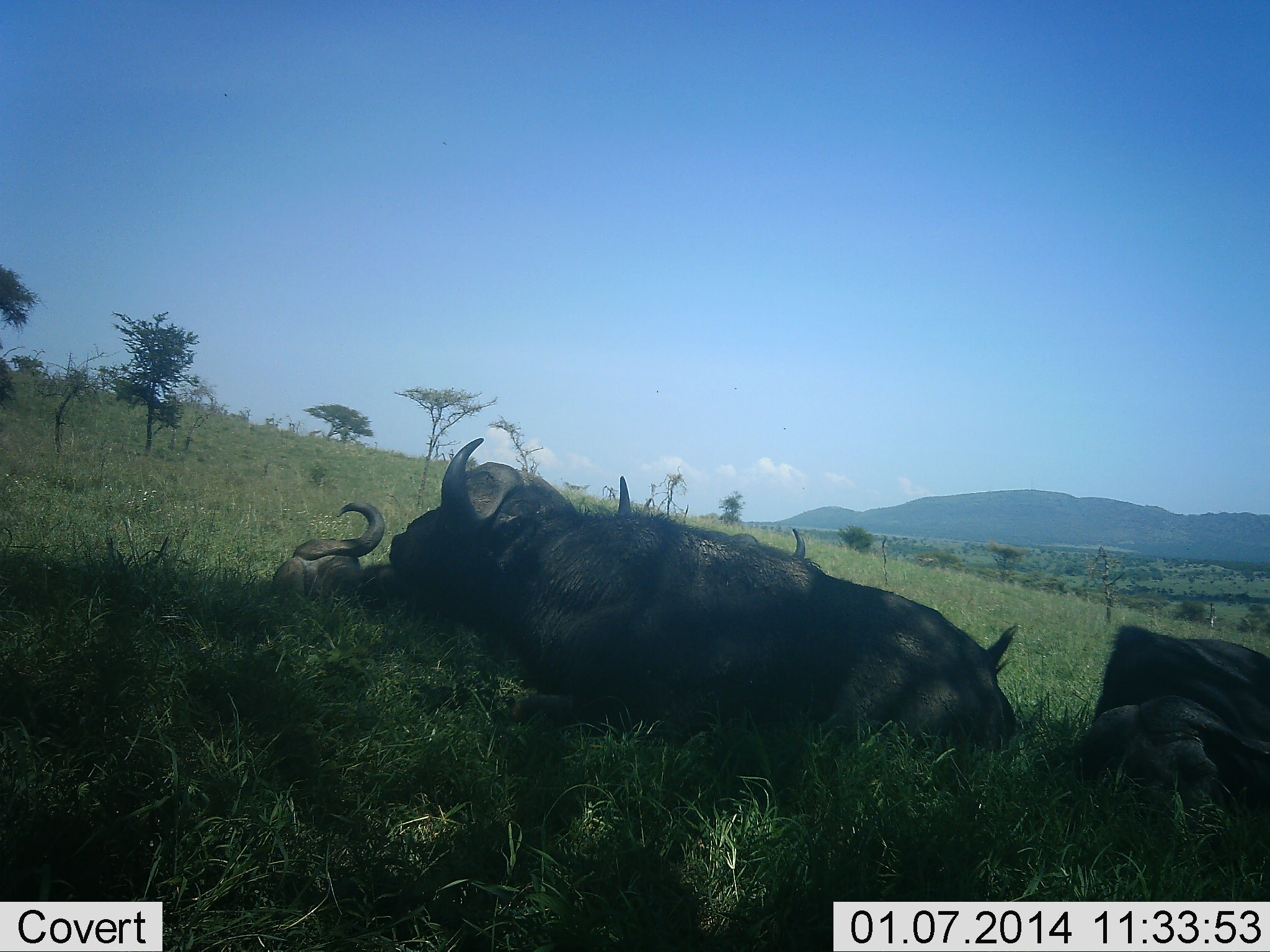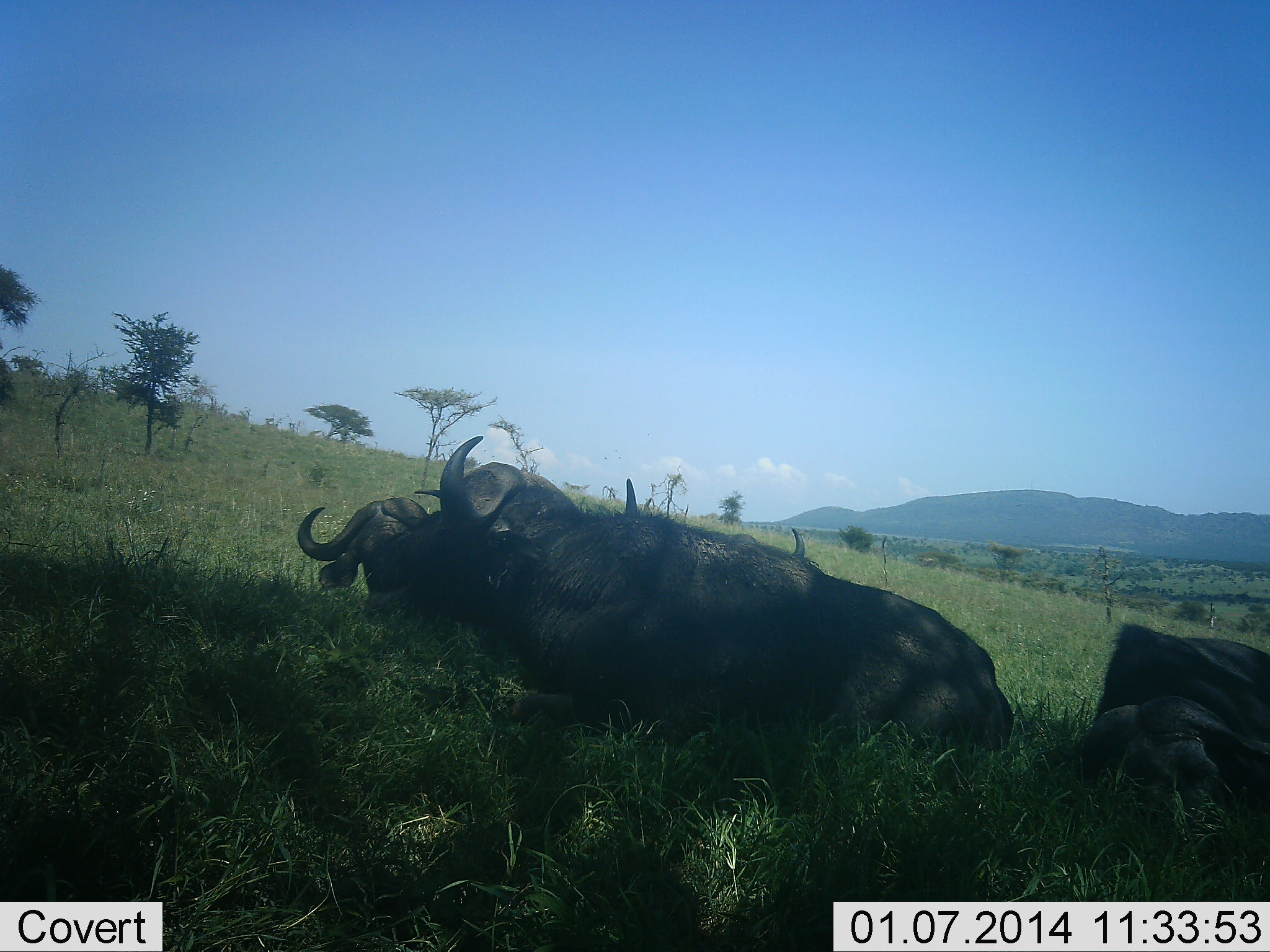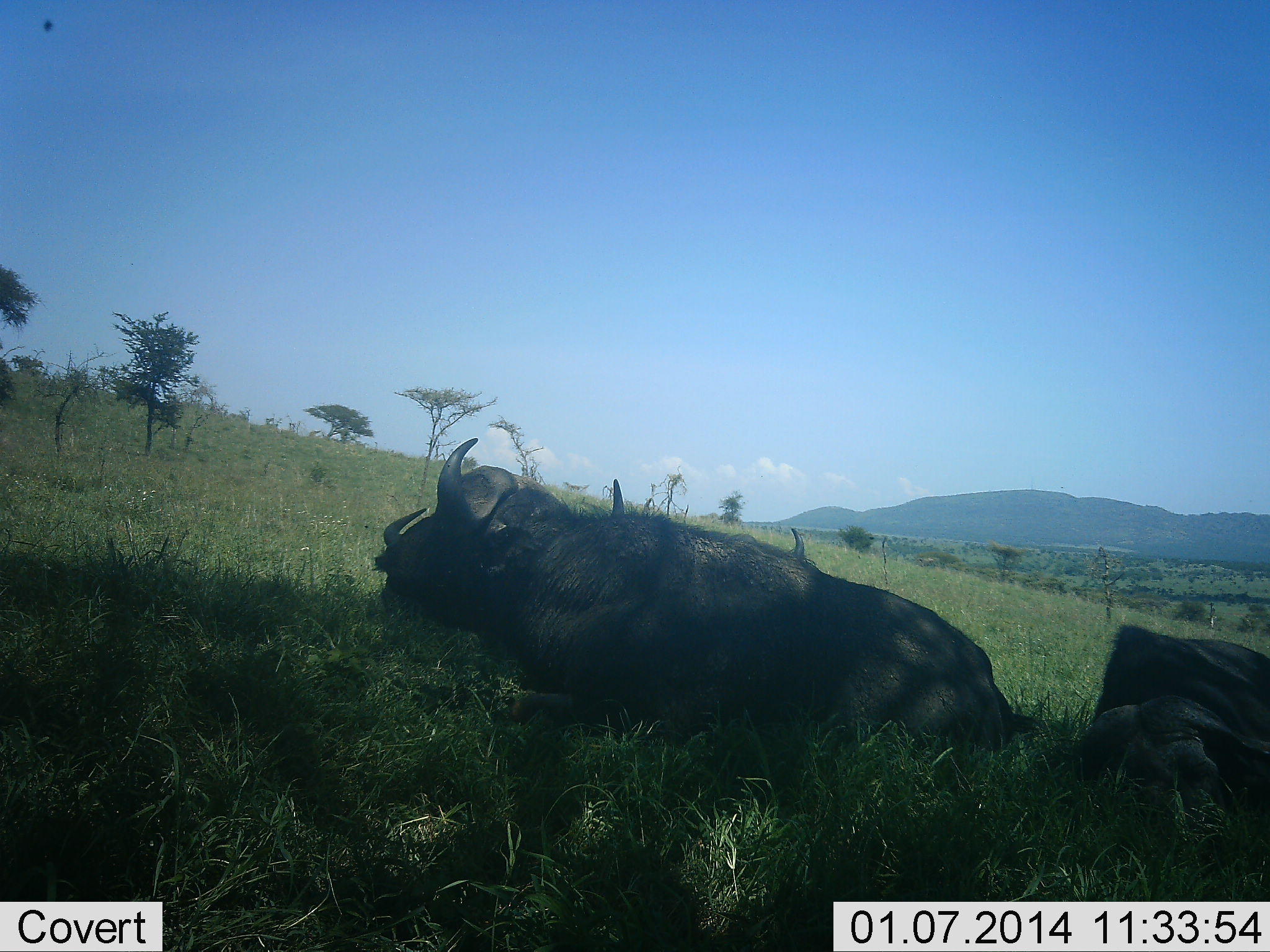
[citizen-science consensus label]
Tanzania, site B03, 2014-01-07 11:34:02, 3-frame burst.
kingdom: Animalia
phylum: Chordata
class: Mammalia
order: Artiodactyla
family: Bovidae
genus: Syncerus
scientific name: Syncerus caffer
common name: cape buffalo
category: buffalo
Buffalo (cape buffalo) (Syncerus caffer), count 3. Behavior (volunteer vote fractions): standing 0%, resting 100%, moving 0%, interacting 10%. Young present (vote fraction): 0%. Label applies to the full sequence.